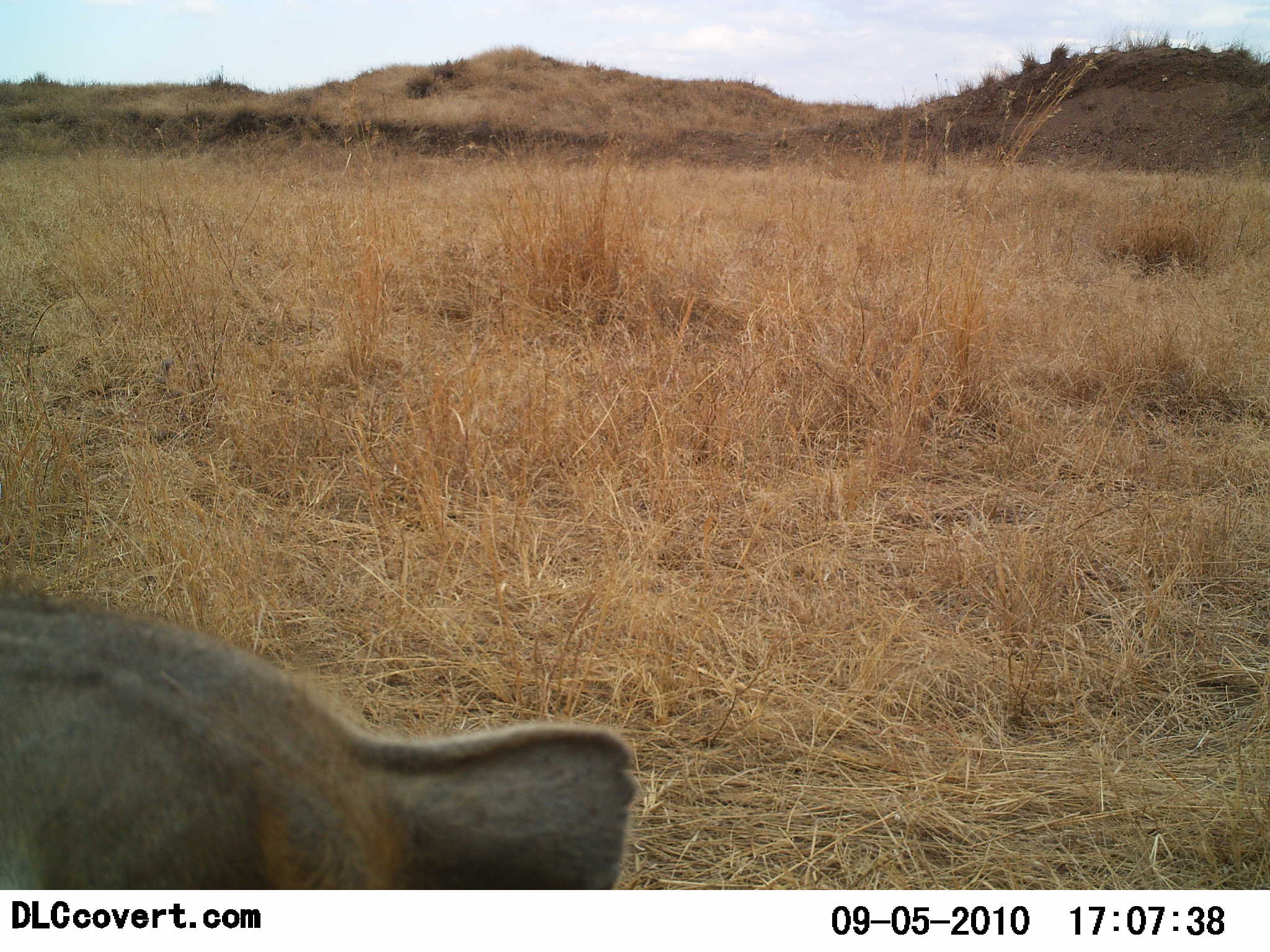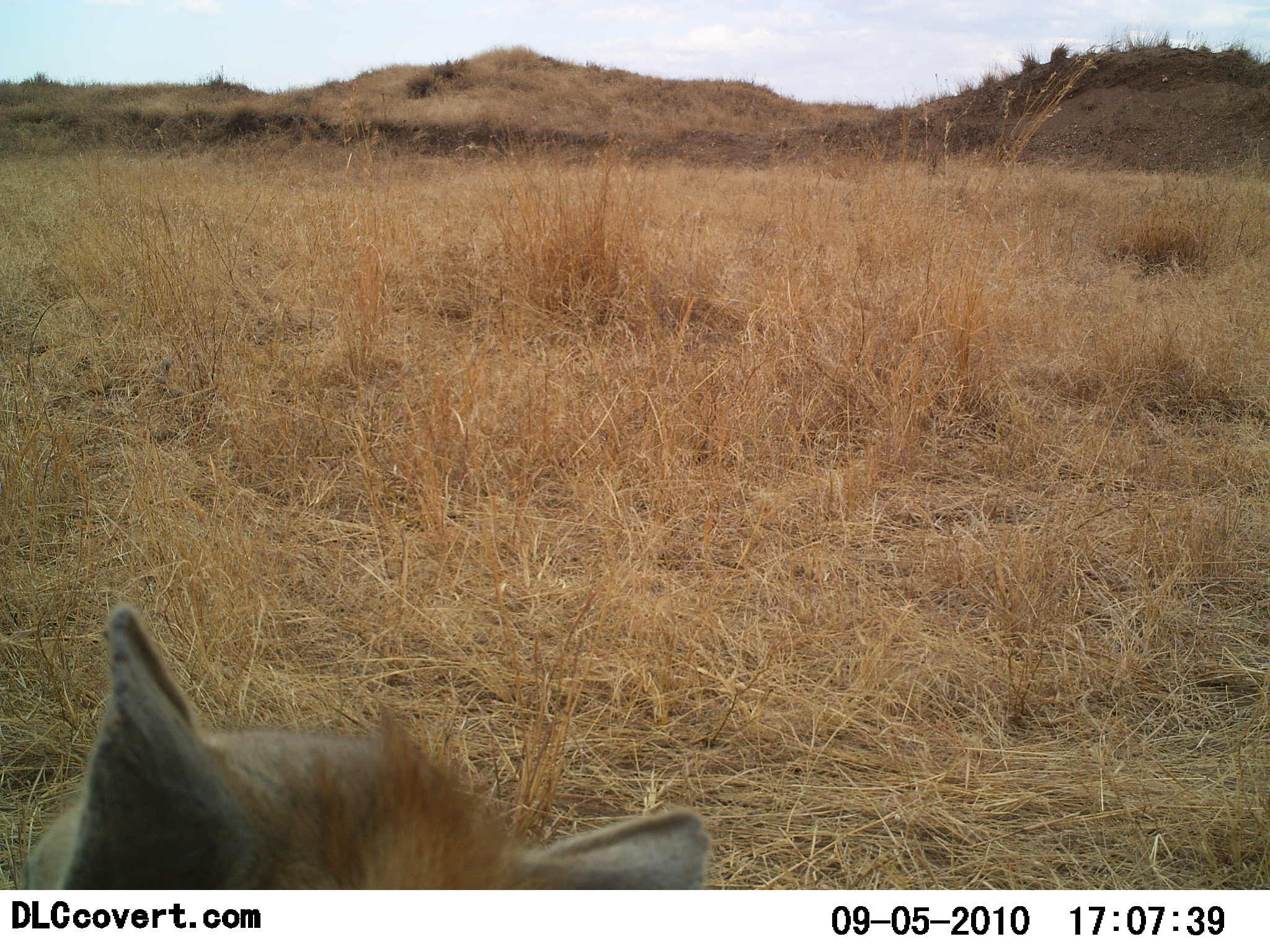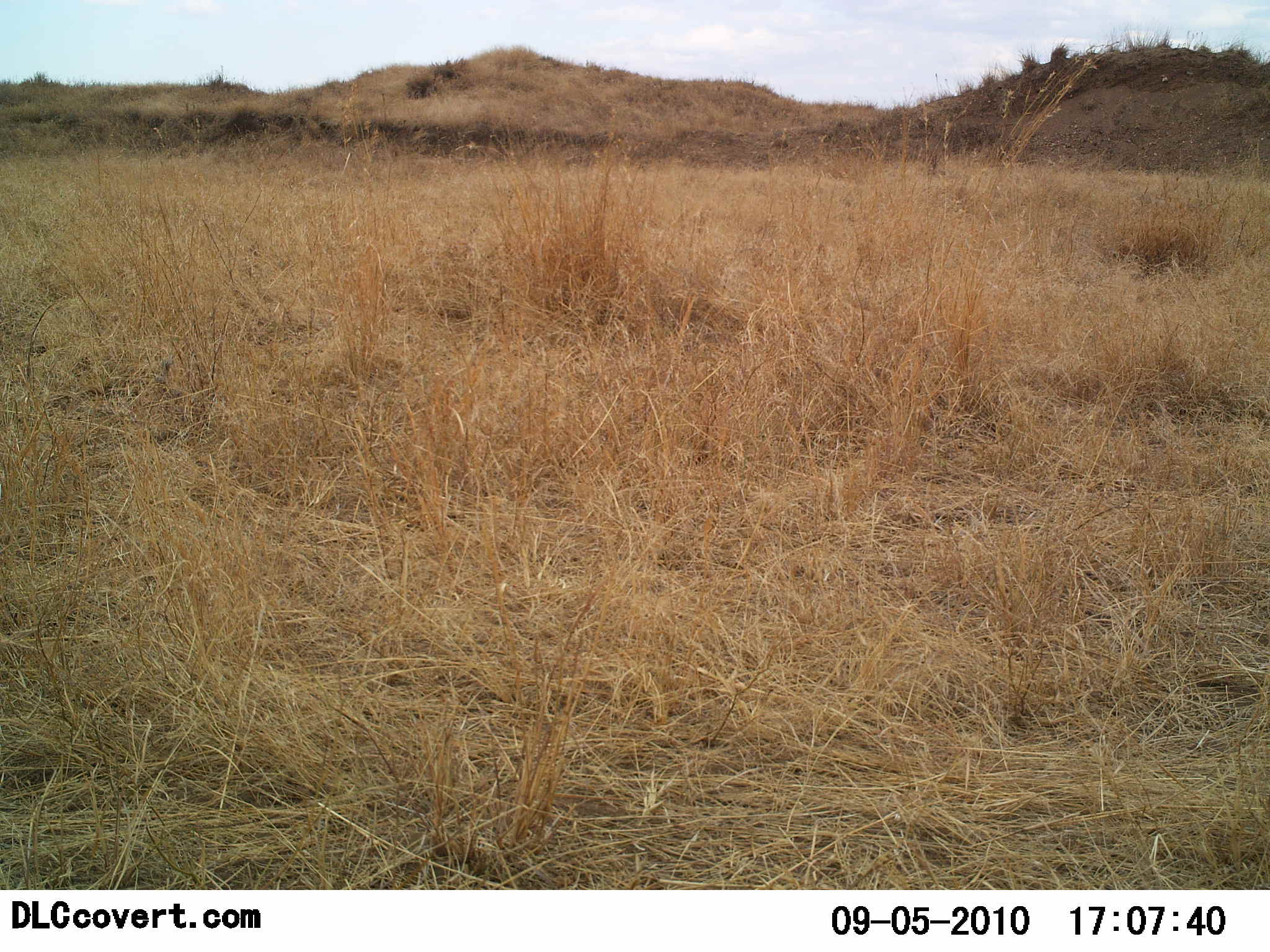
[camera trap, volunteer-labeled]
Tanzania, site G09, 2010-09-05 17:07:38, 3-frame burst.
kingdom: Animalia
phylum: Chordata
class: Mammalia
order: Carnivora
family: Hyaenidae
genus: Crocuta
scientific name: Crocuta crocuta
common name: spotted hyena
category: hyenaspotted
Hyenaspotted (spotted hyena) (Crocuta crocuta), count 1. Behavior (volunteer vote fractions): standing 22%, resting 33%, moving 44%, interacting 0%. Young present (vote fraction): 0%. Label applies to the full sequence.